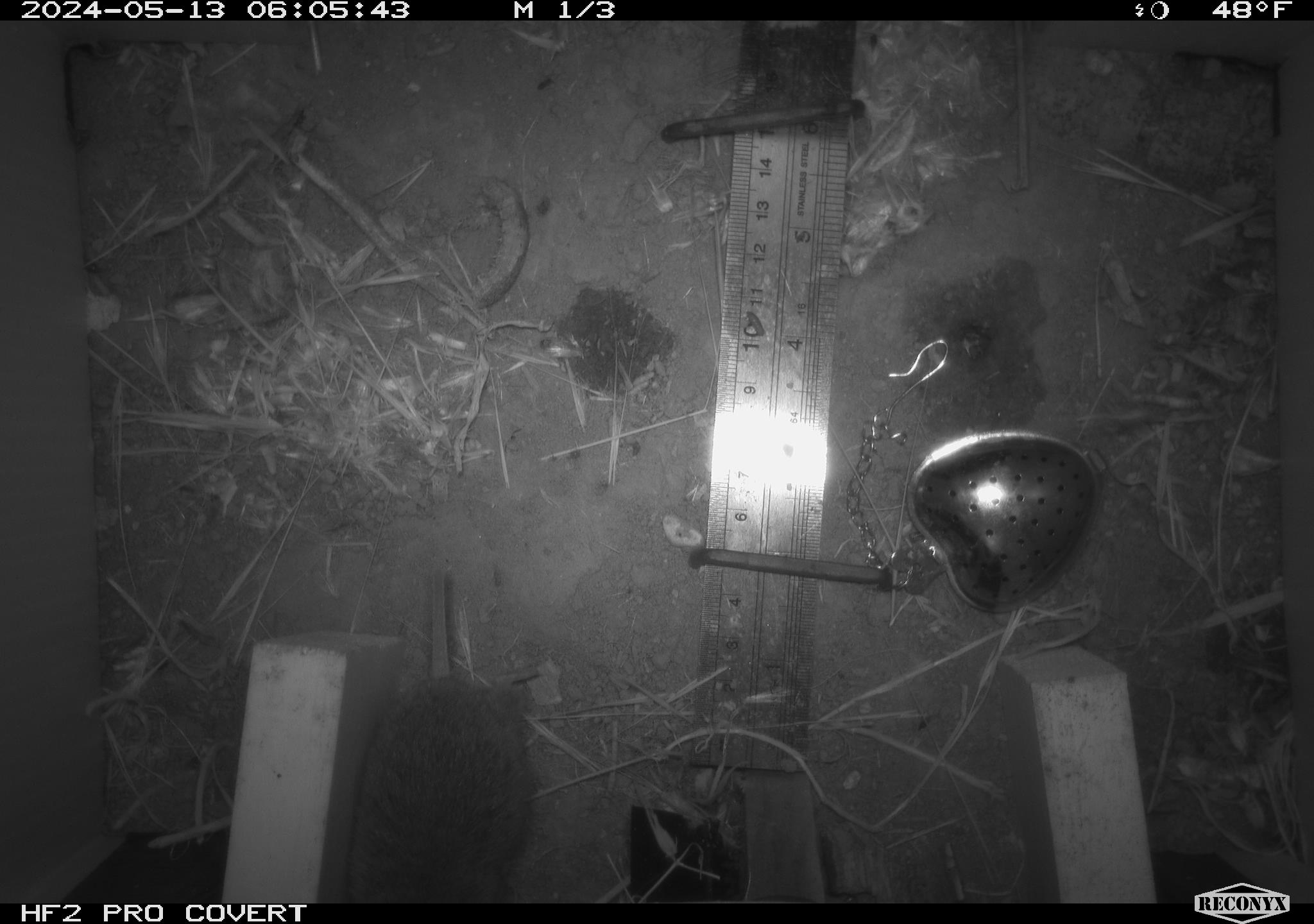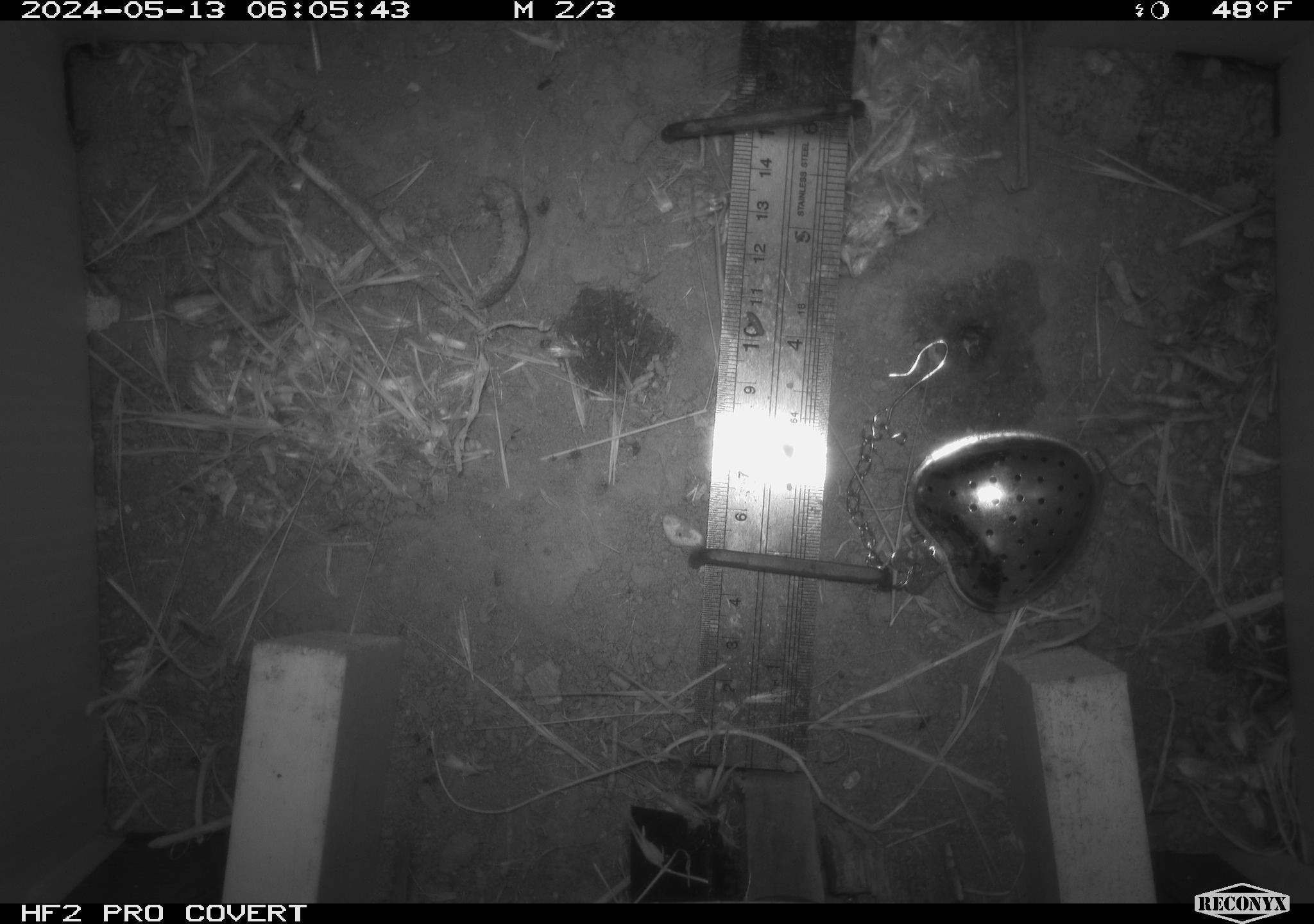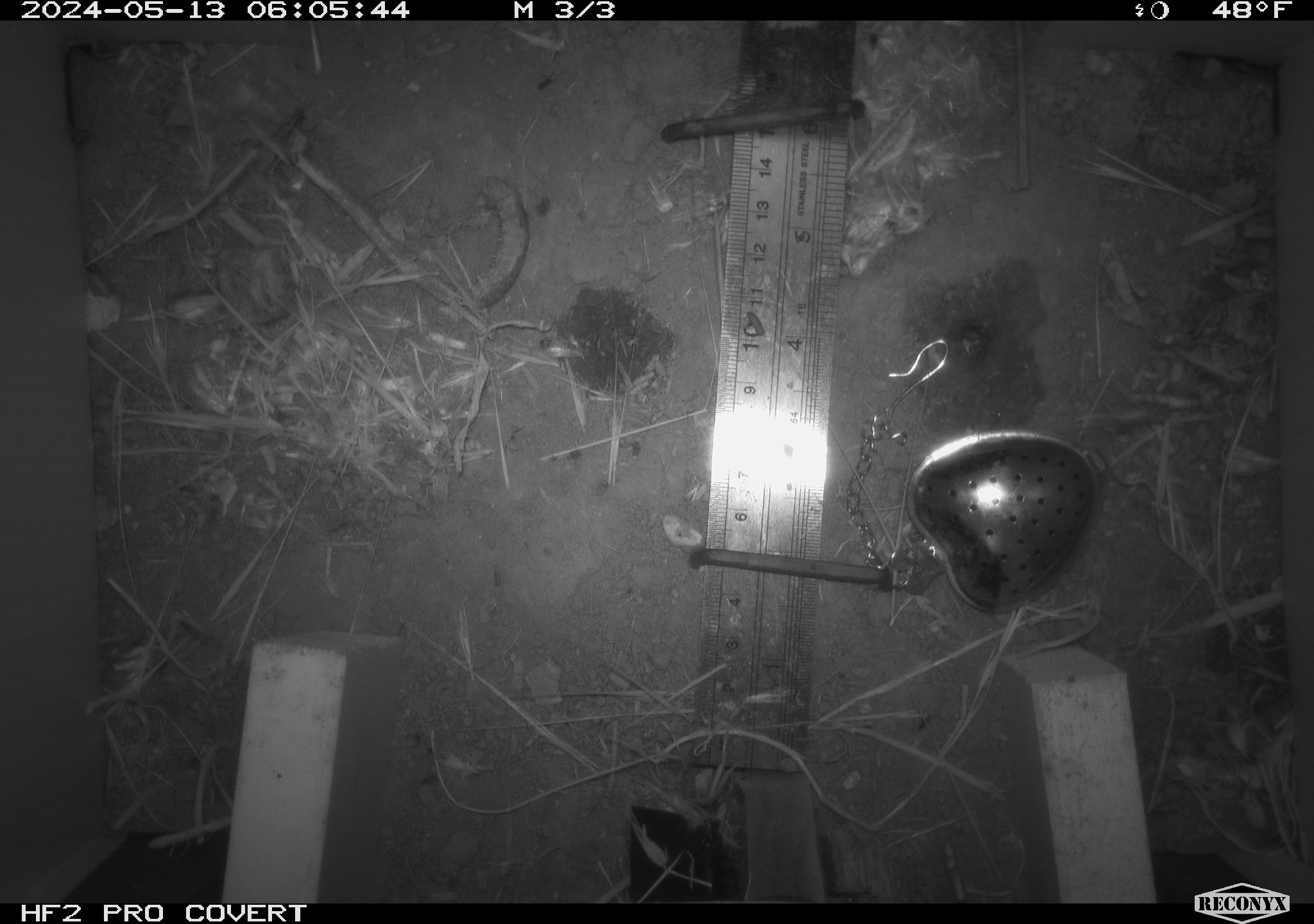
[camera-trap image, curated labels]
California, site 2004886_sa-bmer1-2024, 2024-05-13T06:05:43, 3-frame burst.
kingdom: Animalia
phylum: Chordata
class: Mammalia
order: Rodentia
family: Cricetidae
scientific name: Arvicolinae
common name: voles, lemmings, and muskrats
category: arvicolinae subfamily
Arvicolinae subfamily (voles, lemmings, and muskrats) (Arvicolinae).